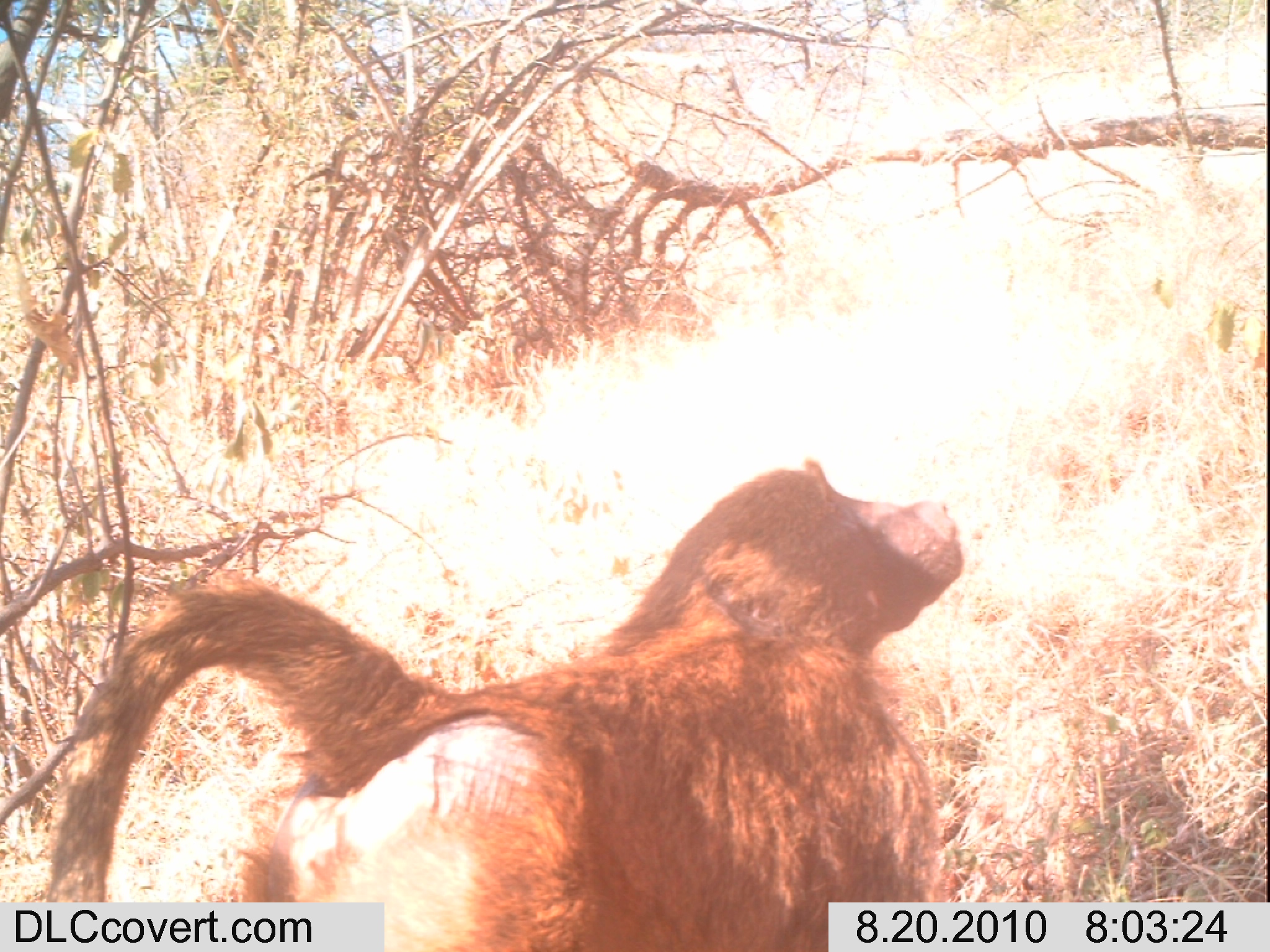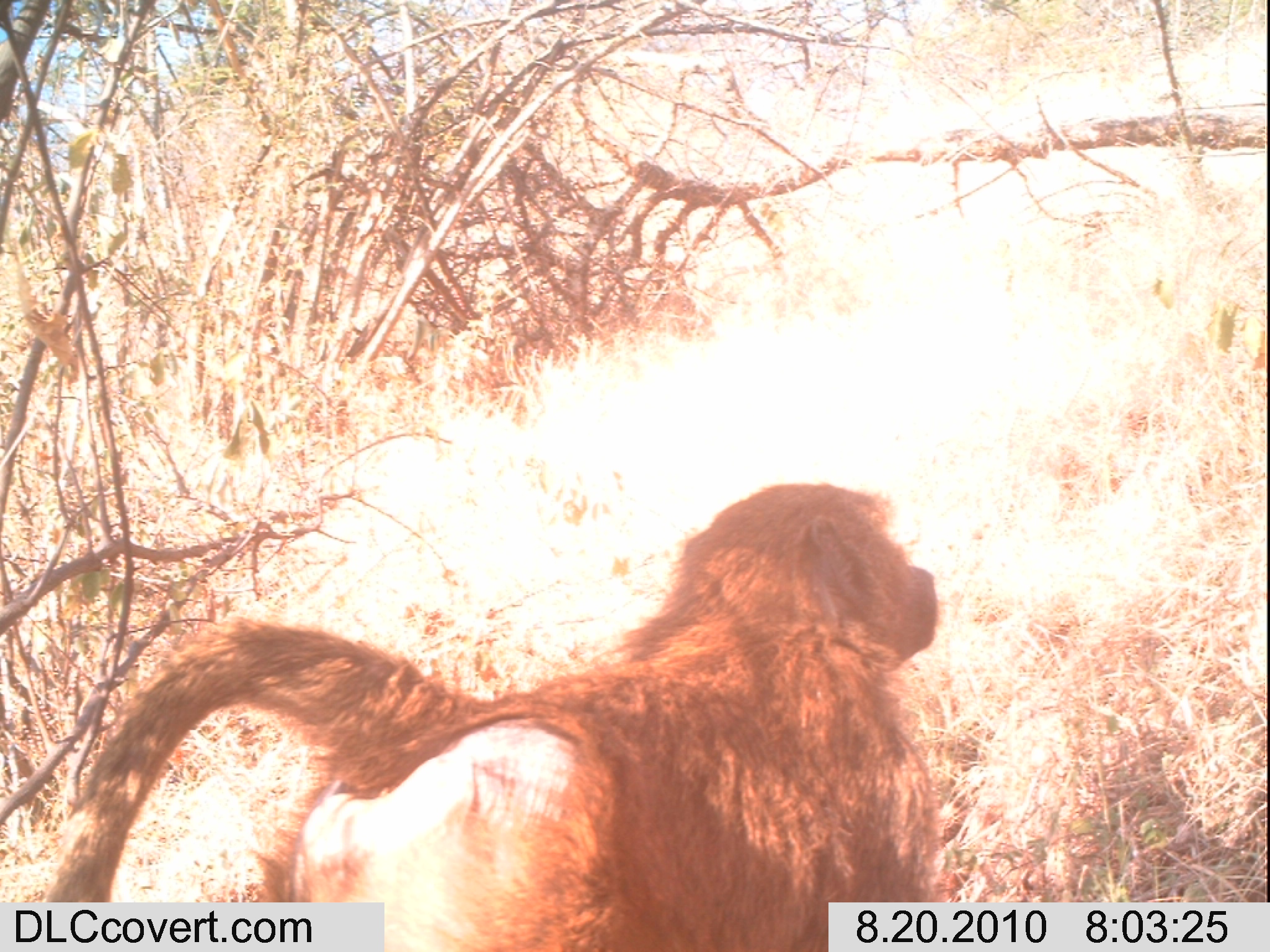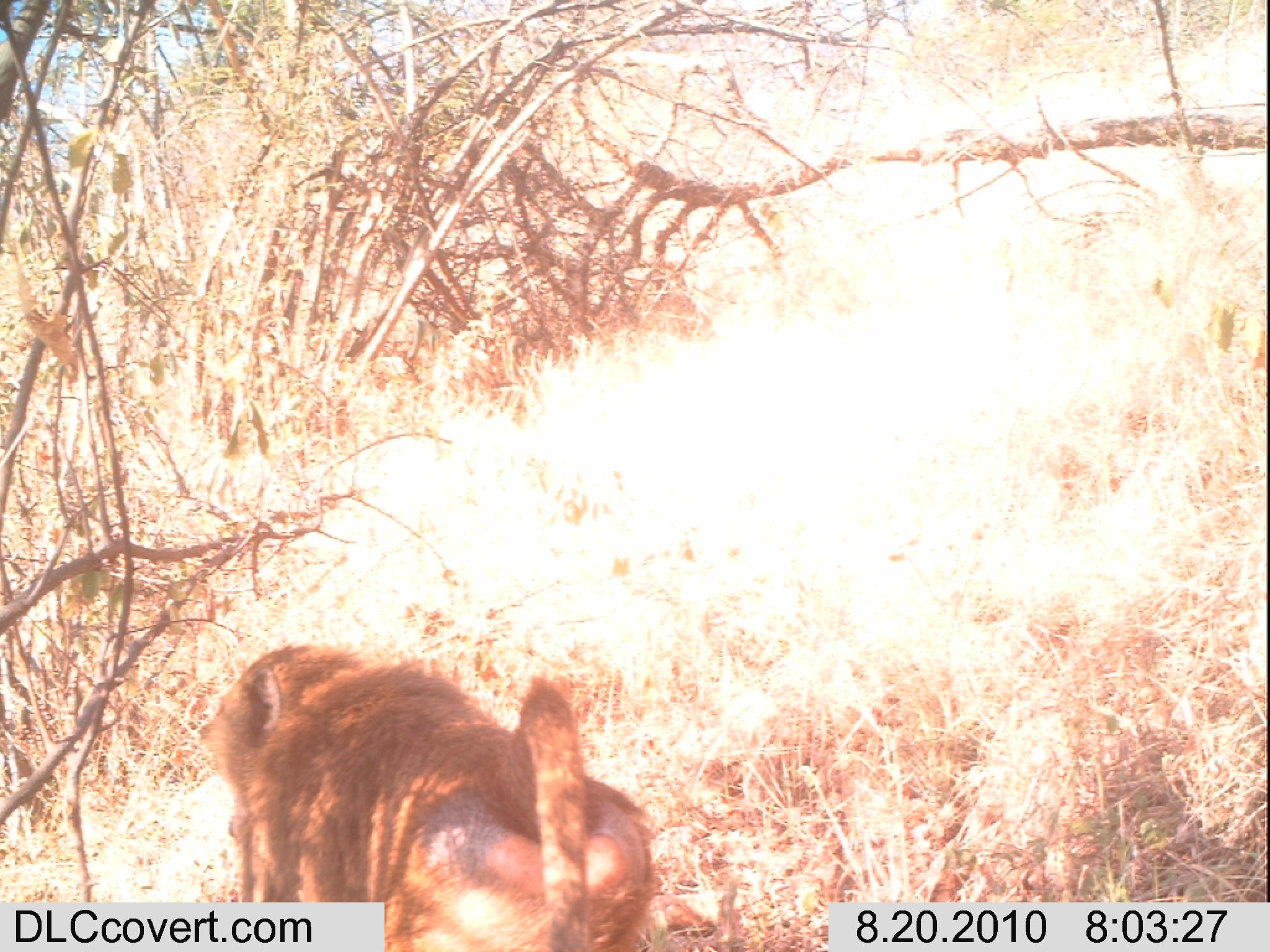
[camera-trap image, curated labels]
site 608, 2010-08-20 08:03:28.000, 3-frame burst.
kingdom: Animalia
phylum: Chordata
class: Mammalia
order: Primates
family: Cercopithecidae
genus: Papio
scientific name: Papio anubis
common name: olive baboon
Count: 1.